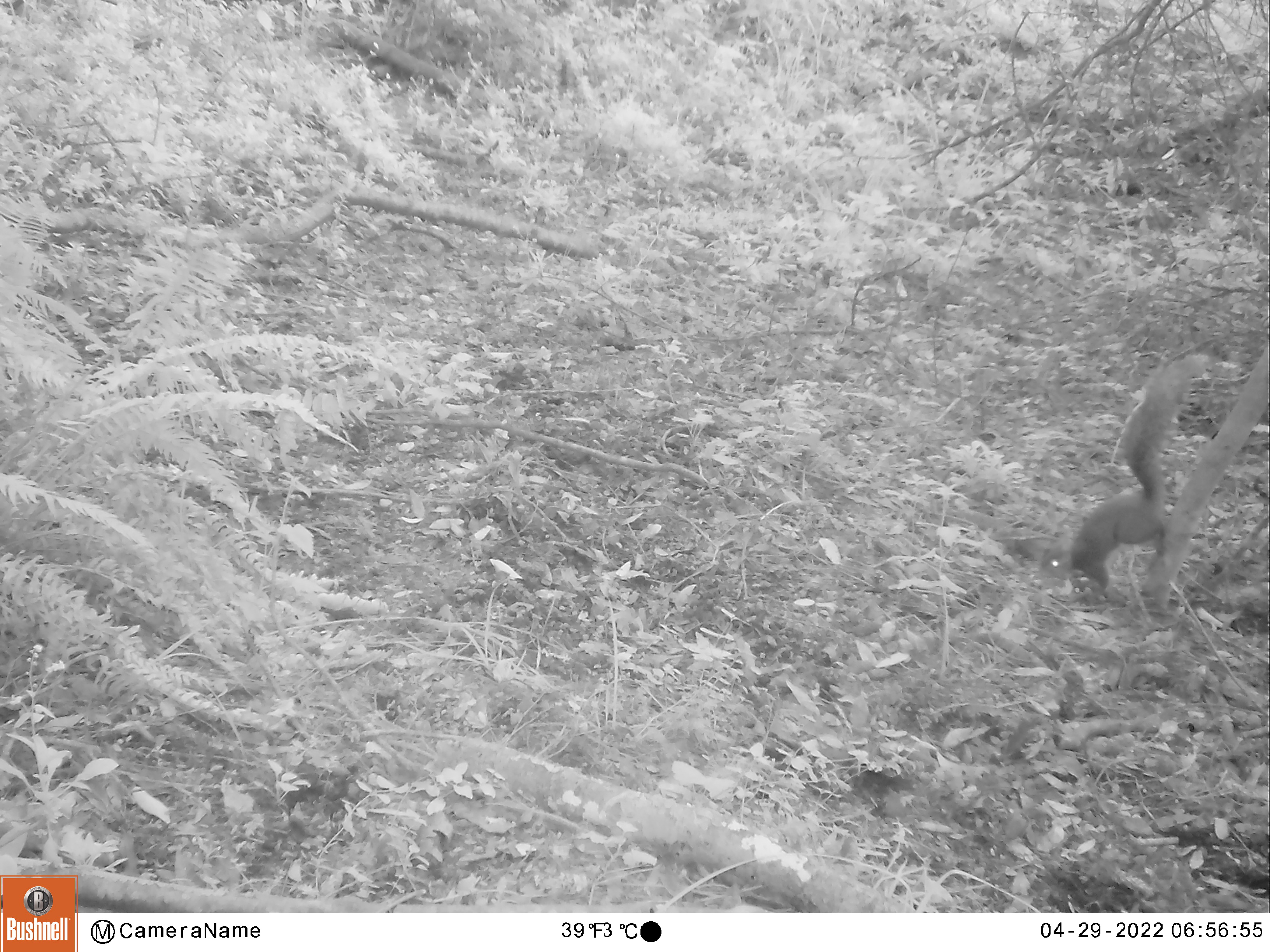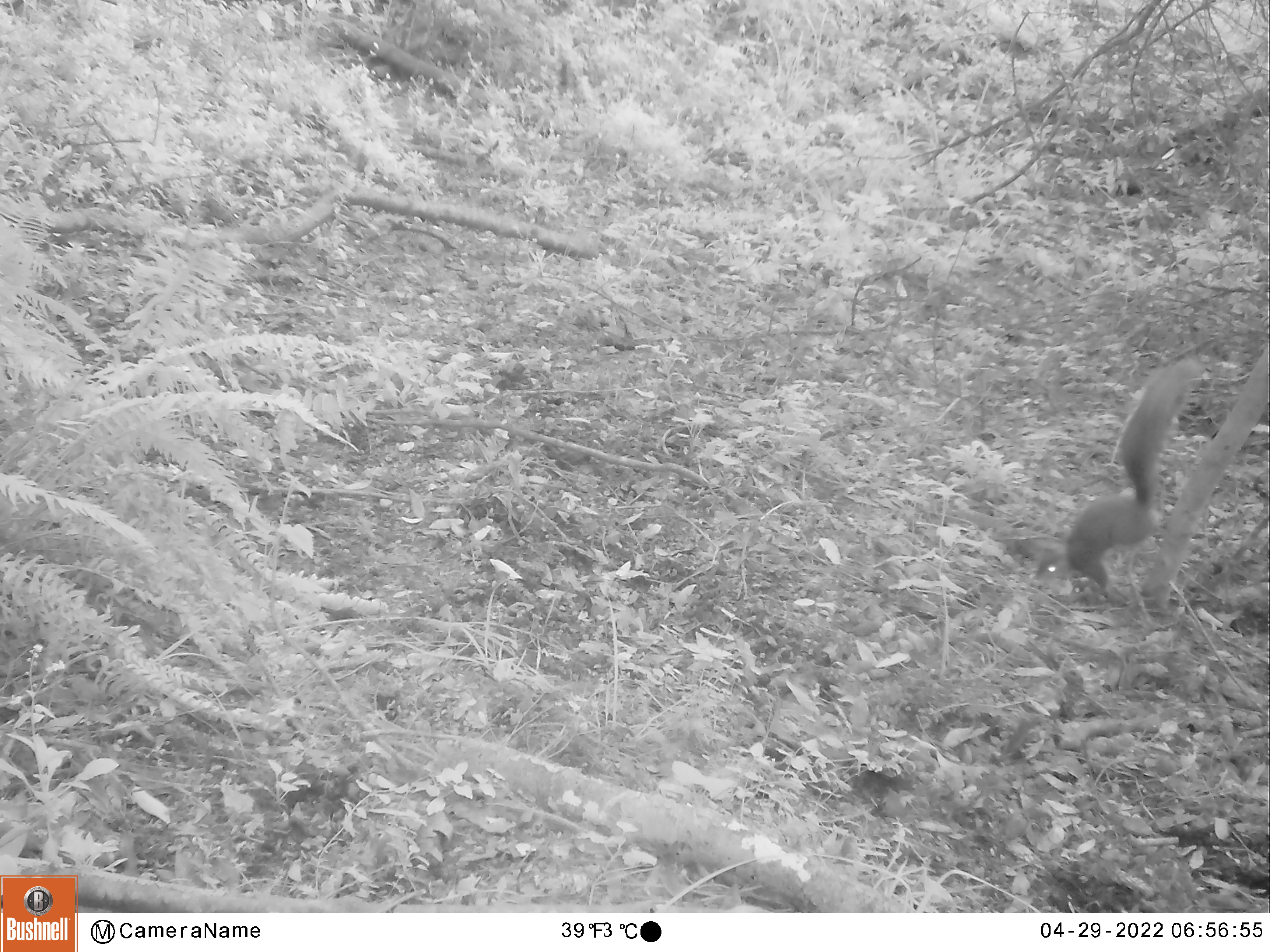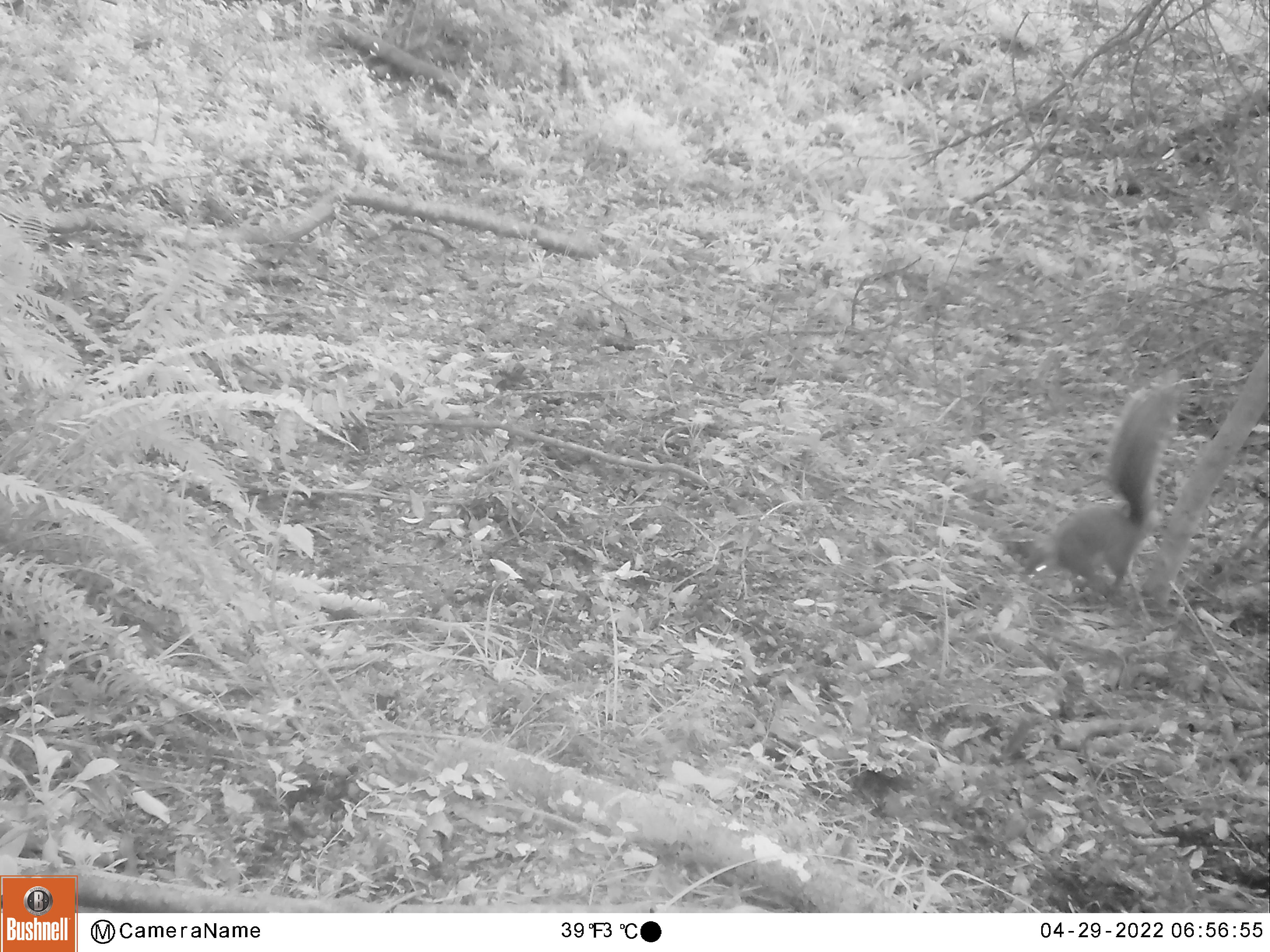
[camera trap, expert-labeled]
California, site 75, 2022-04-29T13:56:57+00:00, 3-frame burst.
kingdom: Animalia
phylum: Chordata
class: Mammalia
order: Rodentia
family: Sciuridae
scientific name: Sciuridae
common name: squirrel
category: unknown squirrel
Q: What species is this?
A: Unknown squirrel (squirrel) (Sciuridae).